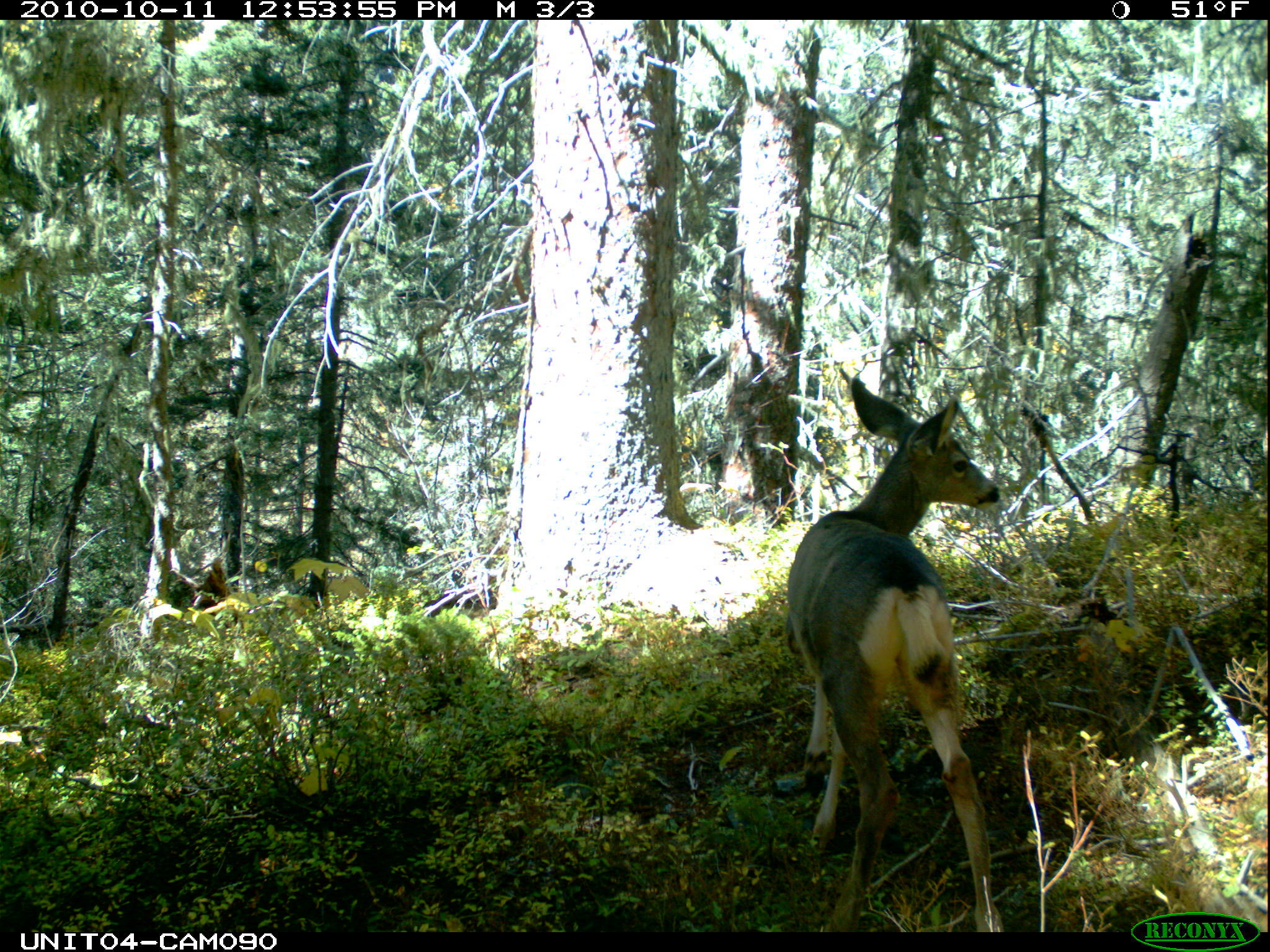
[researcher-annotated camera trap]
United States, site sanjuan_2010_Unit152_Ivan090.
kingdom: Animalia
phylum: Chordata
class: Mammalia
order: Artiodactyla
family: Cervidae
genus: Odocoileus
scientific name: Odocoileus hemionus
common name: mule deer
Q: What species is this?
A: Odocoileus hemionus (mule deer).